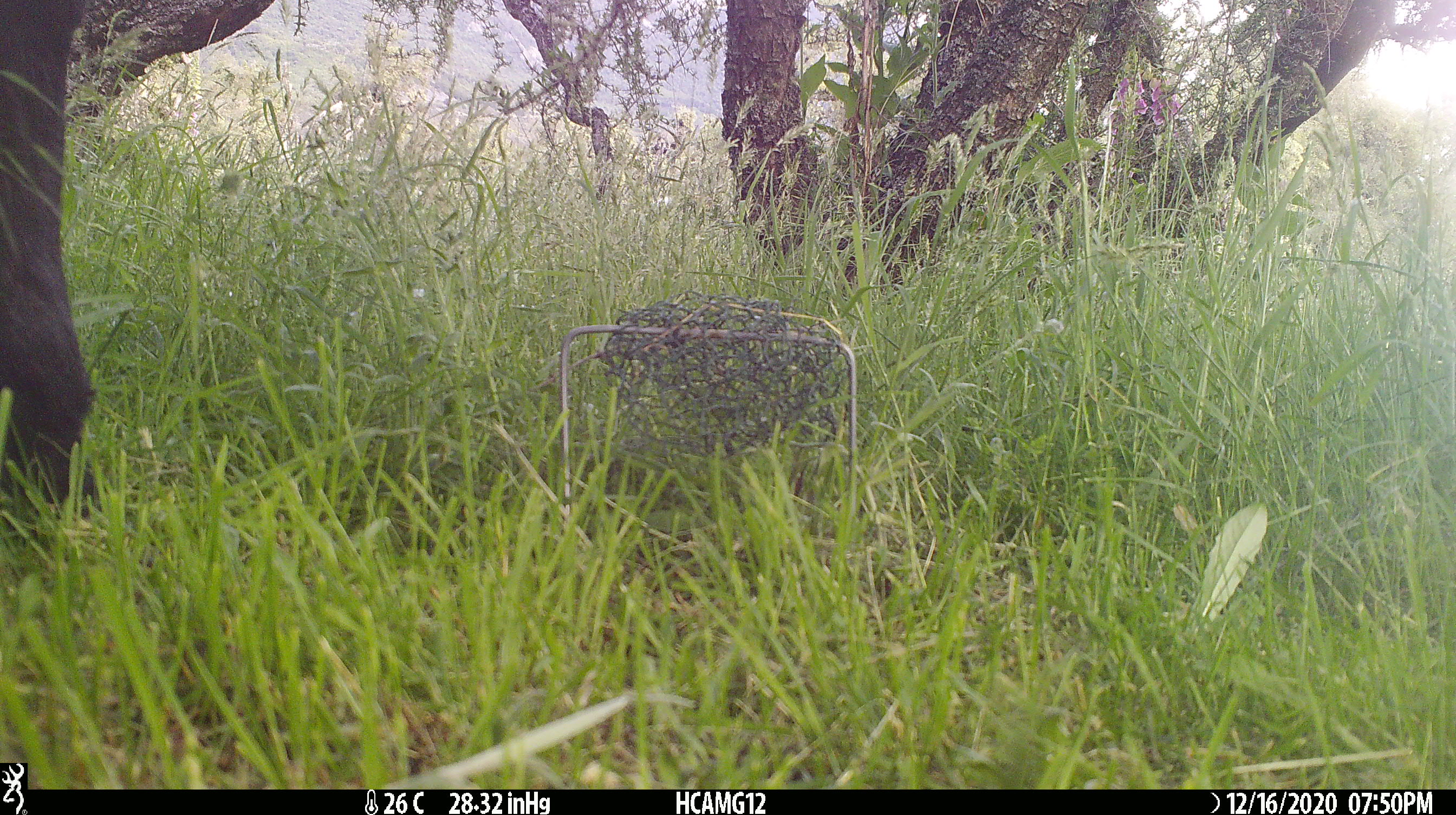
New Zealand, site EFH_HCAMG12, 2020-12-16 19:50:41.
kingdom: Animalia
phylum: Chordata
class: Mammalia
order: Artiodactyla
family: Bovidae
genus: Bos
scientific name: Bos taurus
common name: domestic cow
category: cow